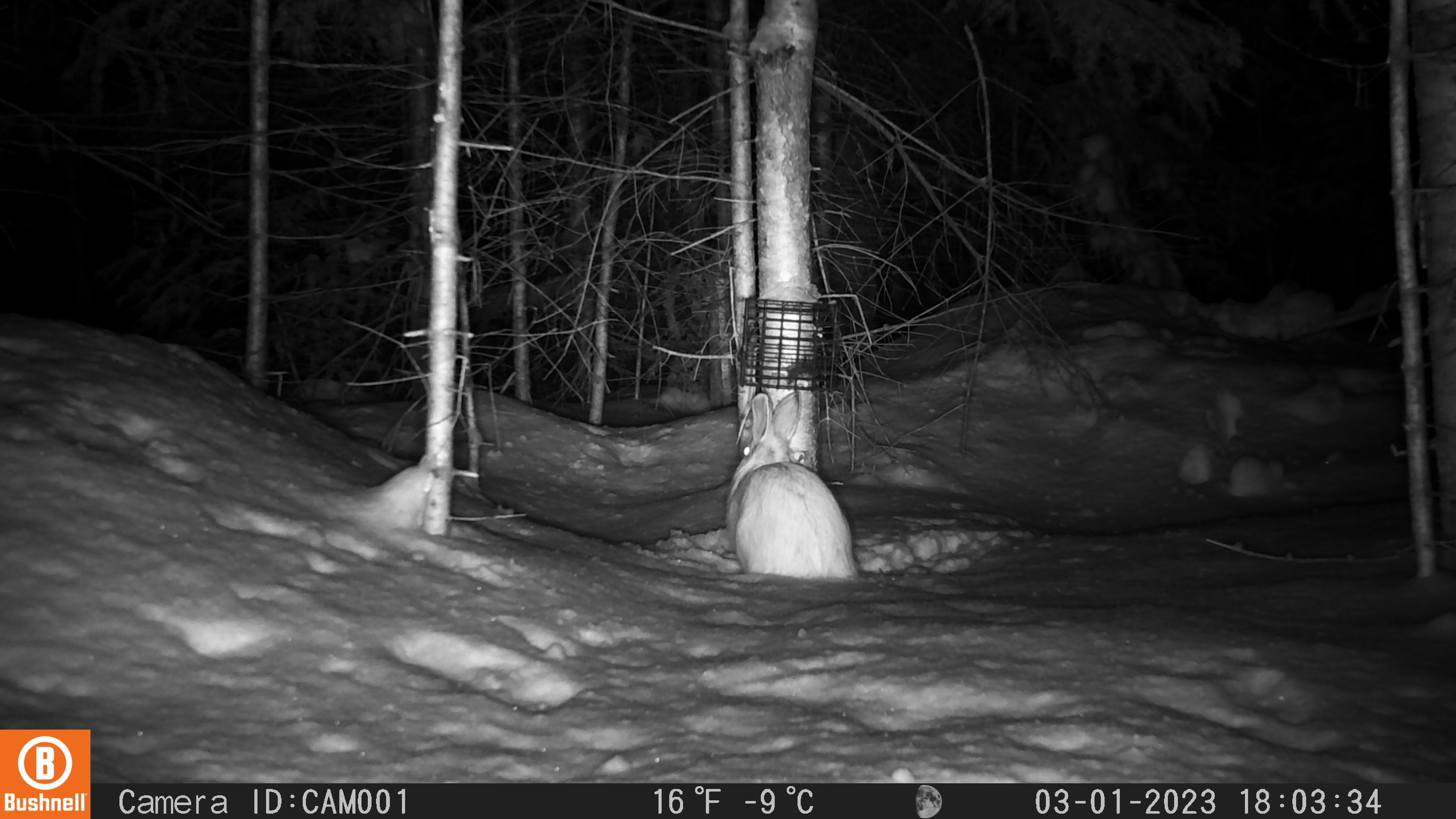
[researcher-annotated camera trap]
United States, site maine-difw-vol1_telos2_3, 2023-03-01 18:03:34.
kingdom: Animalia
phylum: Chordata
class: Mammalia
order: Lagomorpha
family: Leporidae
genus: Lepus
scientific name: Lepus americanus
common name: snowshoe hare